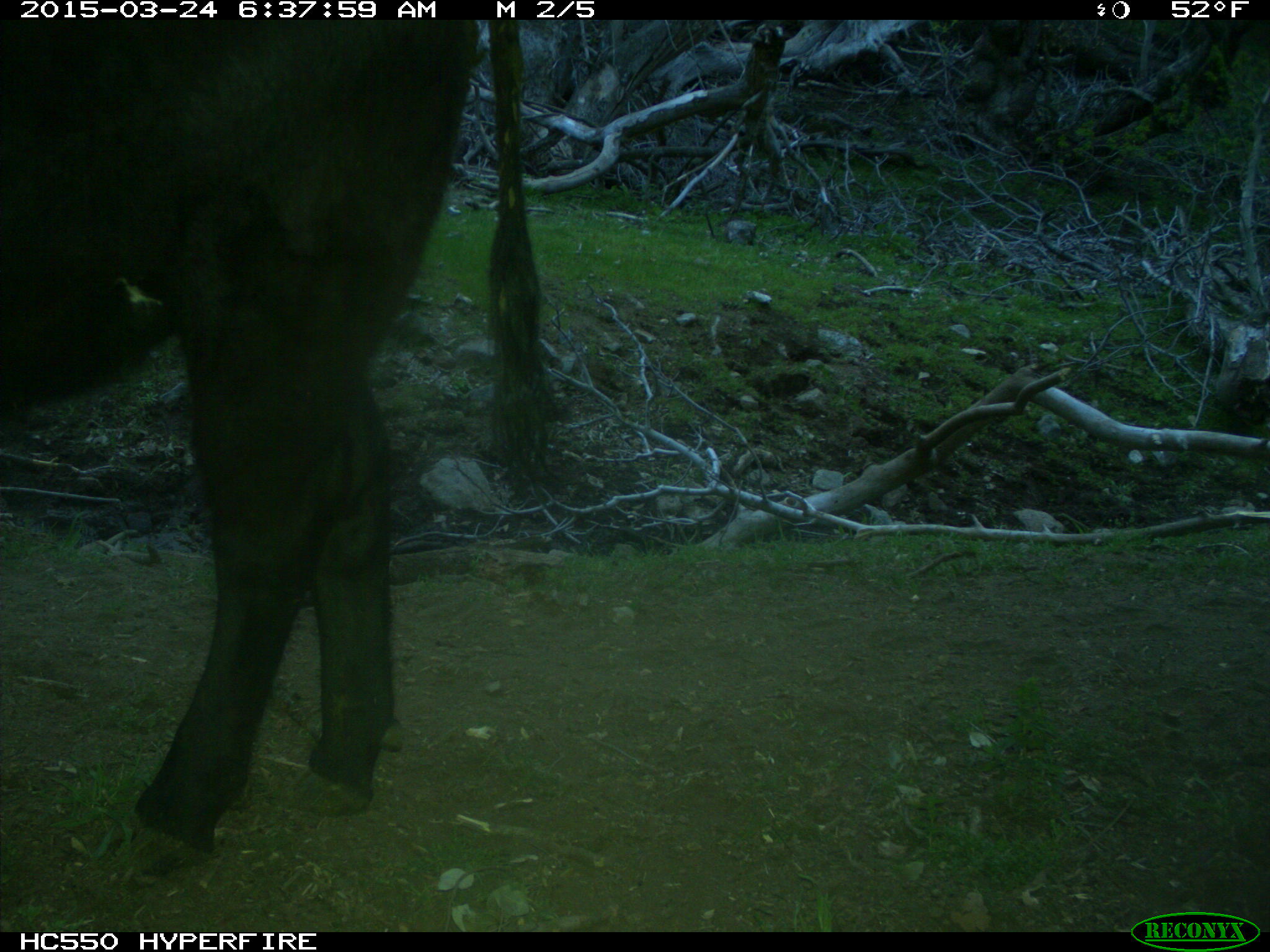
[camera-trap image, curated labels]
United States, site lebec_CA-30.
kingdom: Animalia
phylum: Chordata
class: Mammalia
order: Artiodactyla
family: Bovidae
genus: Bos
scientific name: Bos taurus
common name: domestic cow